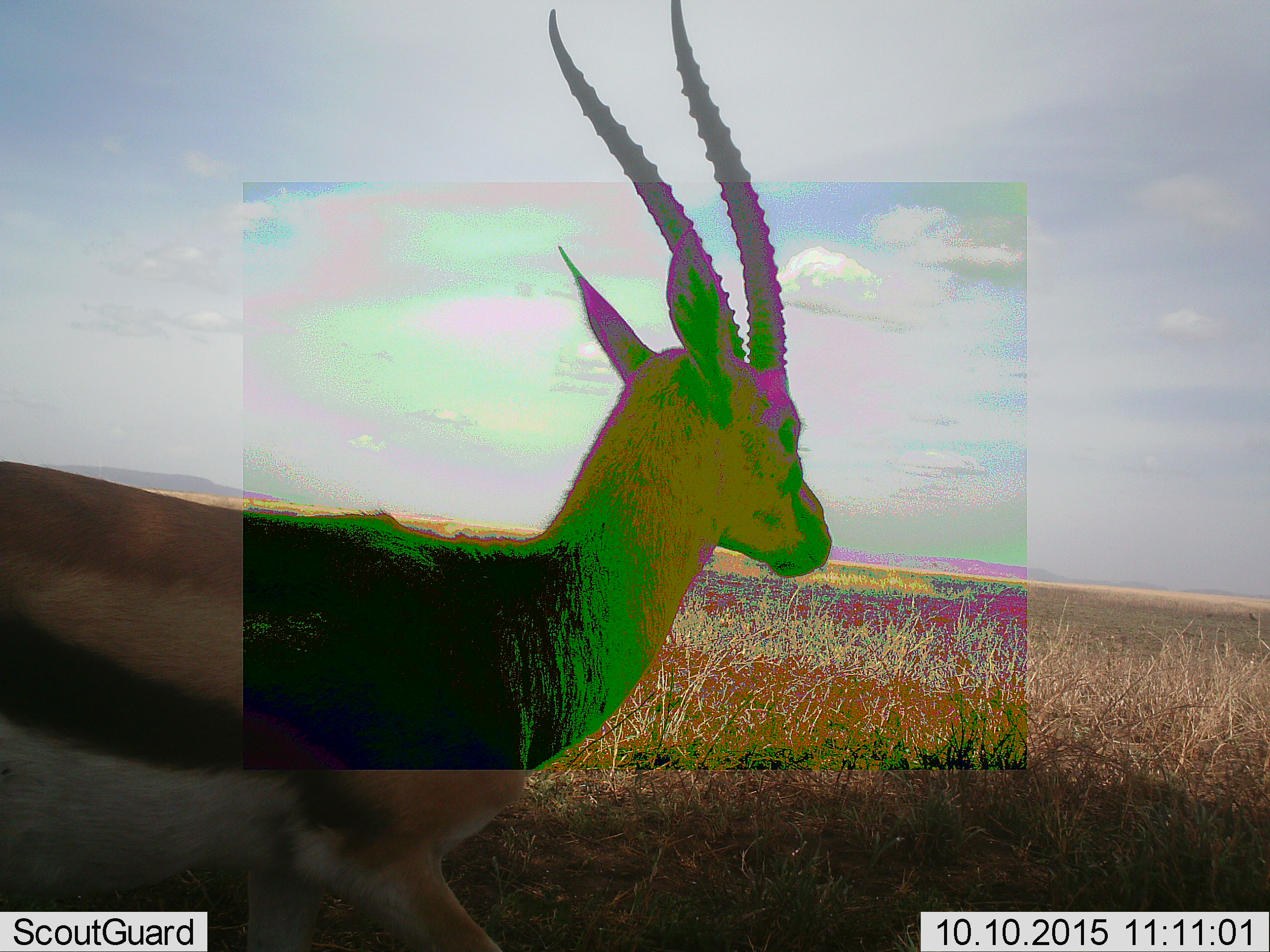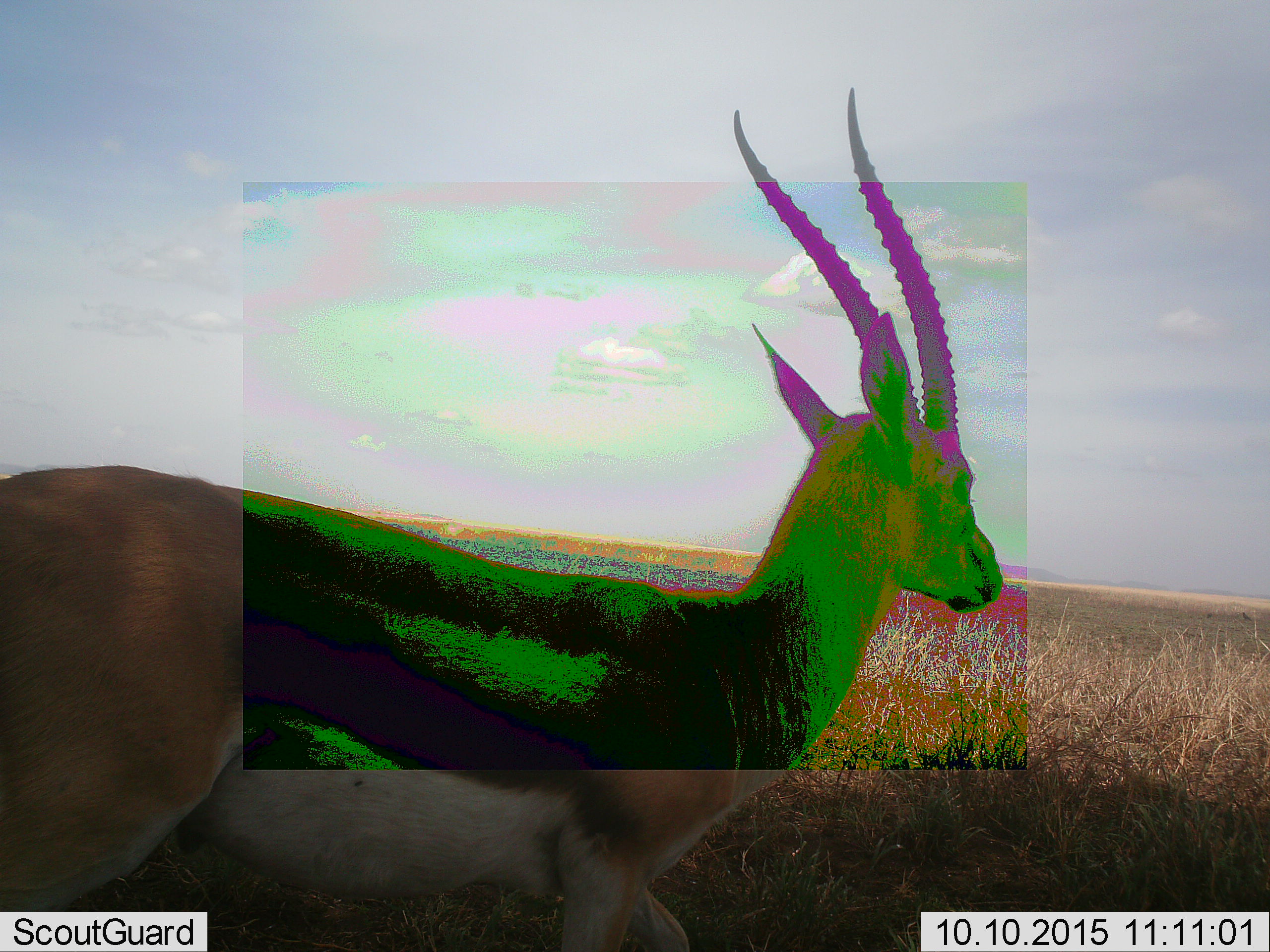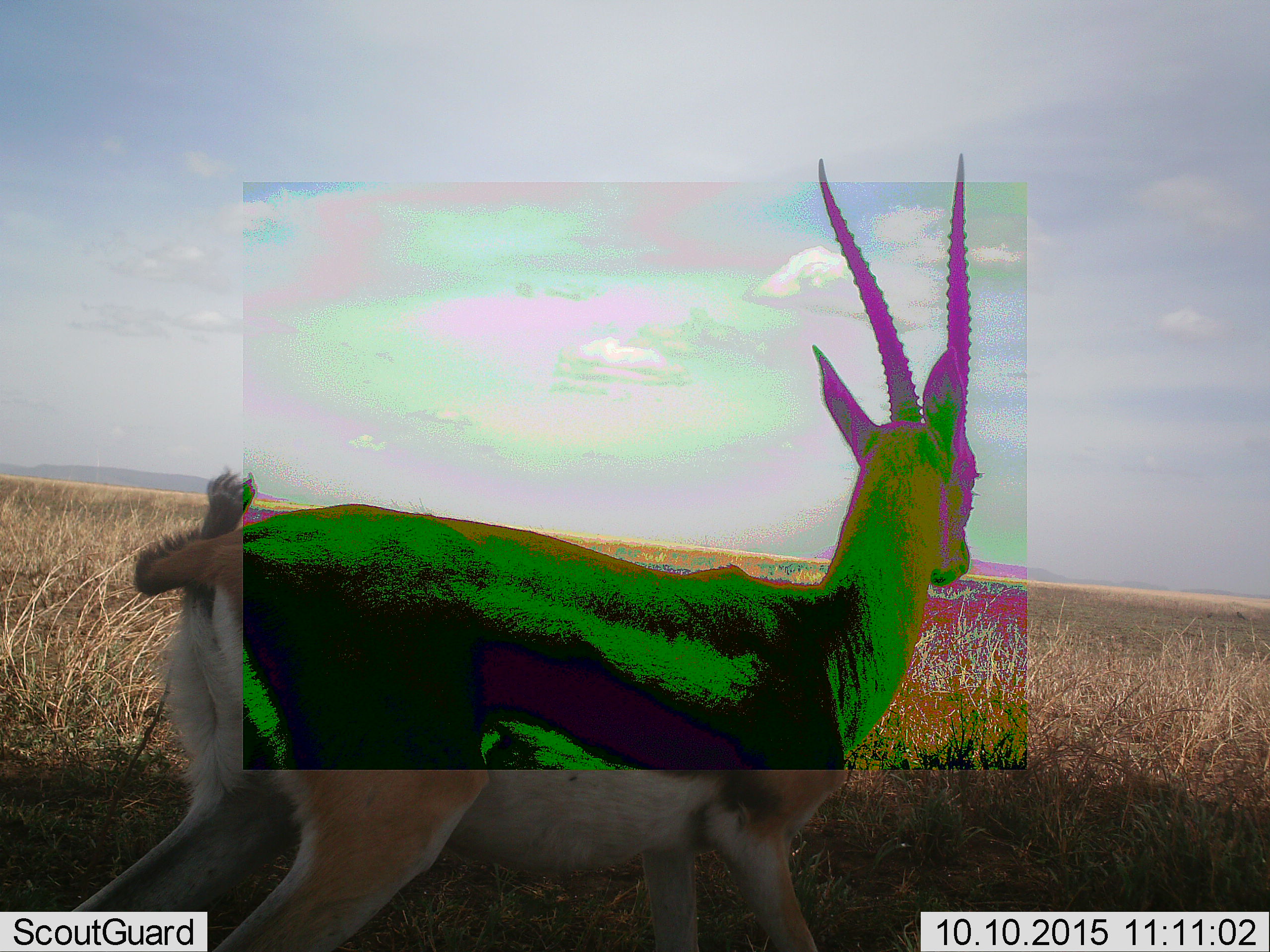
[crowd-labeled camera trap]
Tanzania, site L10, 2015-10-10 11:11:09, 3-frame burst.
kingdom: Animalia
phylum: Chordata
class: Mammalia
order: Artiodactyla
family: Bovidae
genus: Eudorcas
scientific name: Eudorcas thomsonii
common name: thomson's gazelle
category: gazellethomsons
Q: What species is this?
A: Gazellethomsons (thomson's gazelle) (Eudorcas thomsonii).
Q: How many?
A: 1.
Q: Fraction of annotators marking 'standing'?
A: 30%.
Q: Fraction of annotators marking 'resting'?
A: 0%.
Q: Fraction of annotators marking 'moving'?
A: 70%.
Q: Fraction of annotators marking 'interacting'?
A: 0%.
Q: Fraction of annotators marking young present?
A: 0%.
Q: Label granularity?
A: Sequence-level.